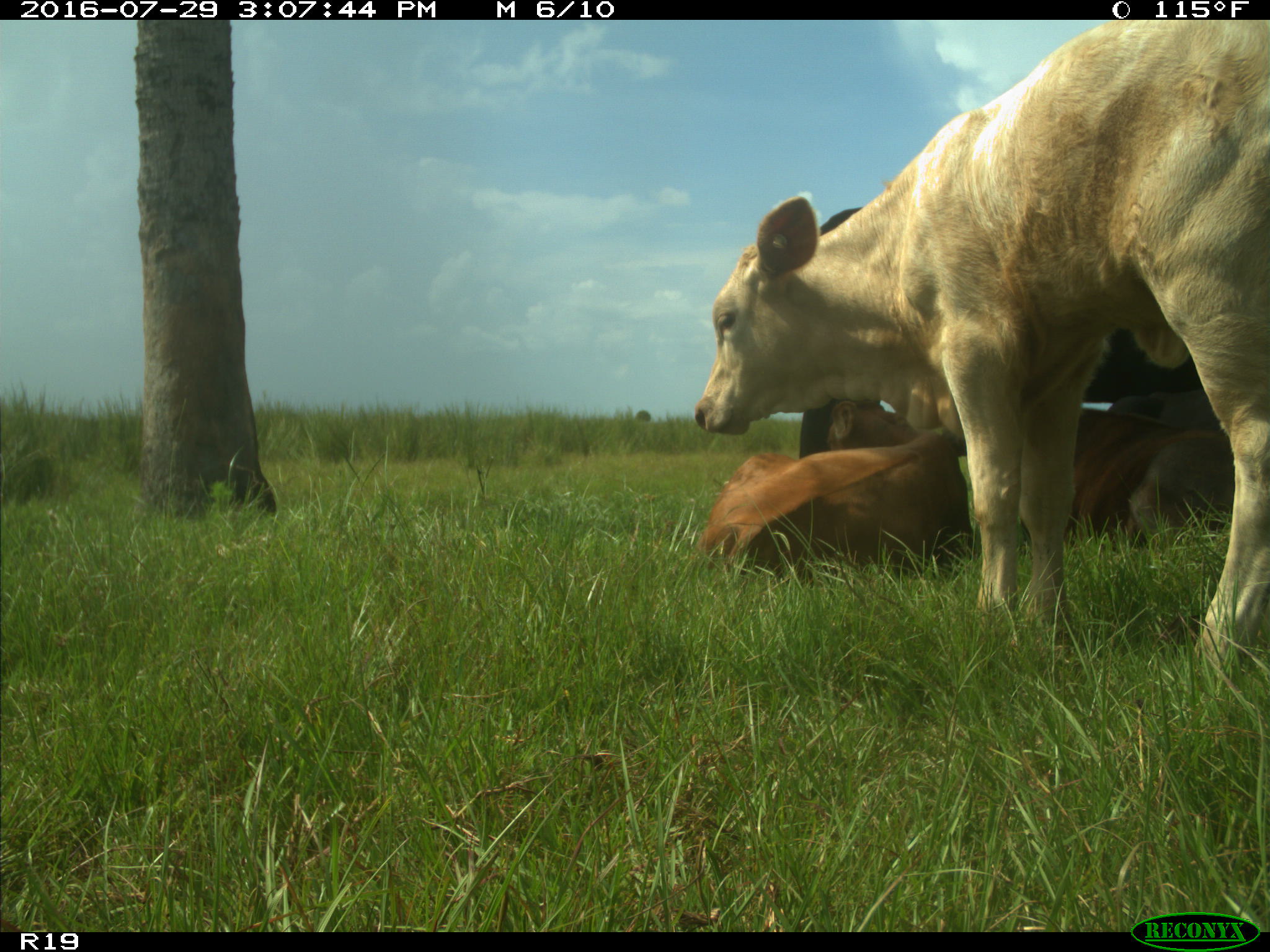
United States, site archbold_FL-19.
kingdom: Animalia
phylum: Chordata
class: Mammalia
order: Artiodactyla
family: Bovidae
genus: Bos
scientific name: Bos taurus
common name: domestic cow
Bos taurus (domestic cow).